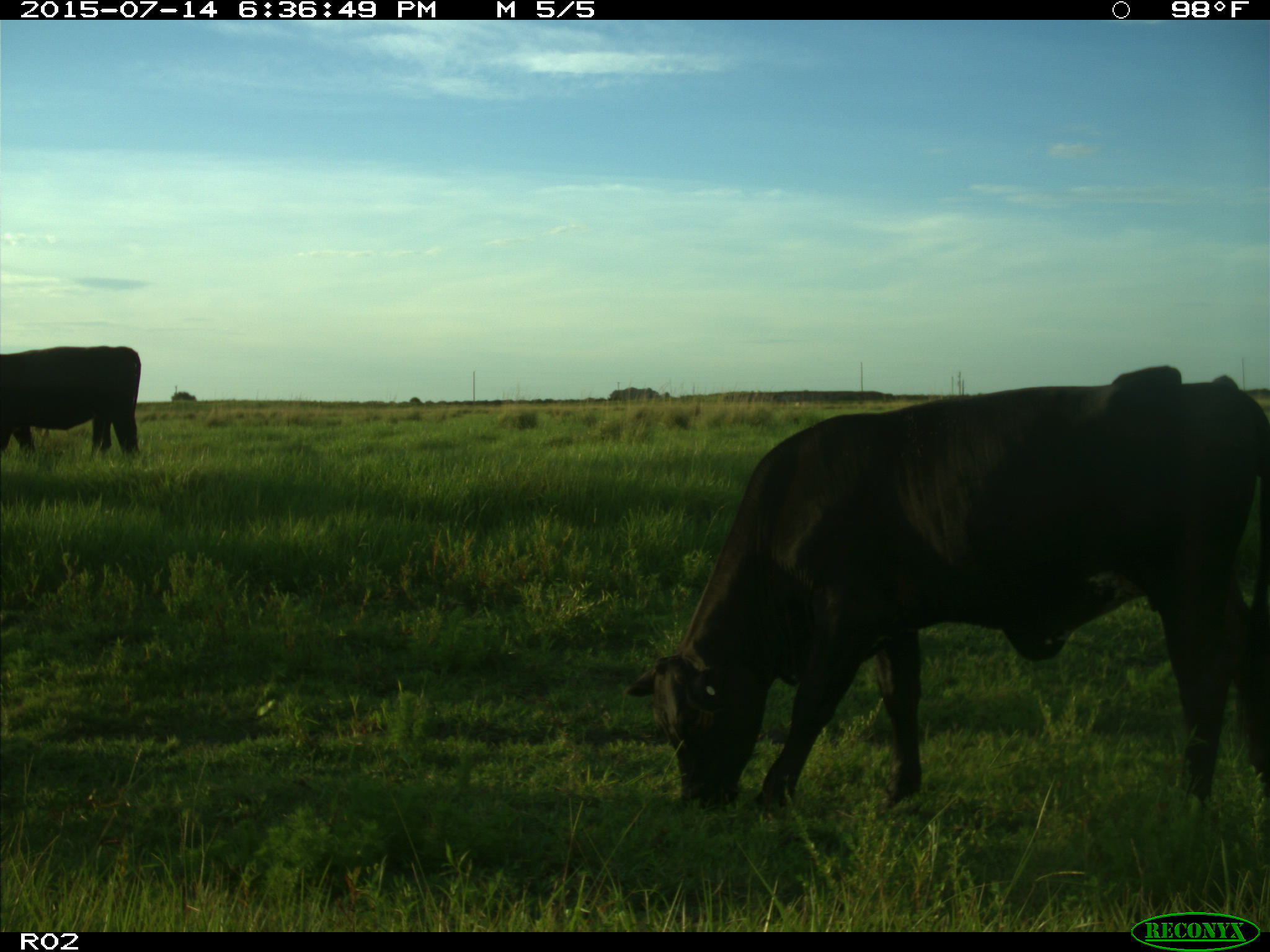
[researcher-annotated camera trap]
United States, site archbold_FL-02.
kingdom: Animalia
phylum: Chordata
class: Mammalia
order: Artiodactyla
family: Bovidae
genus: Bos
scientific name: Bos taurus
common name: domestic cow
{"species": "Bos taurus (domestic cow)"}